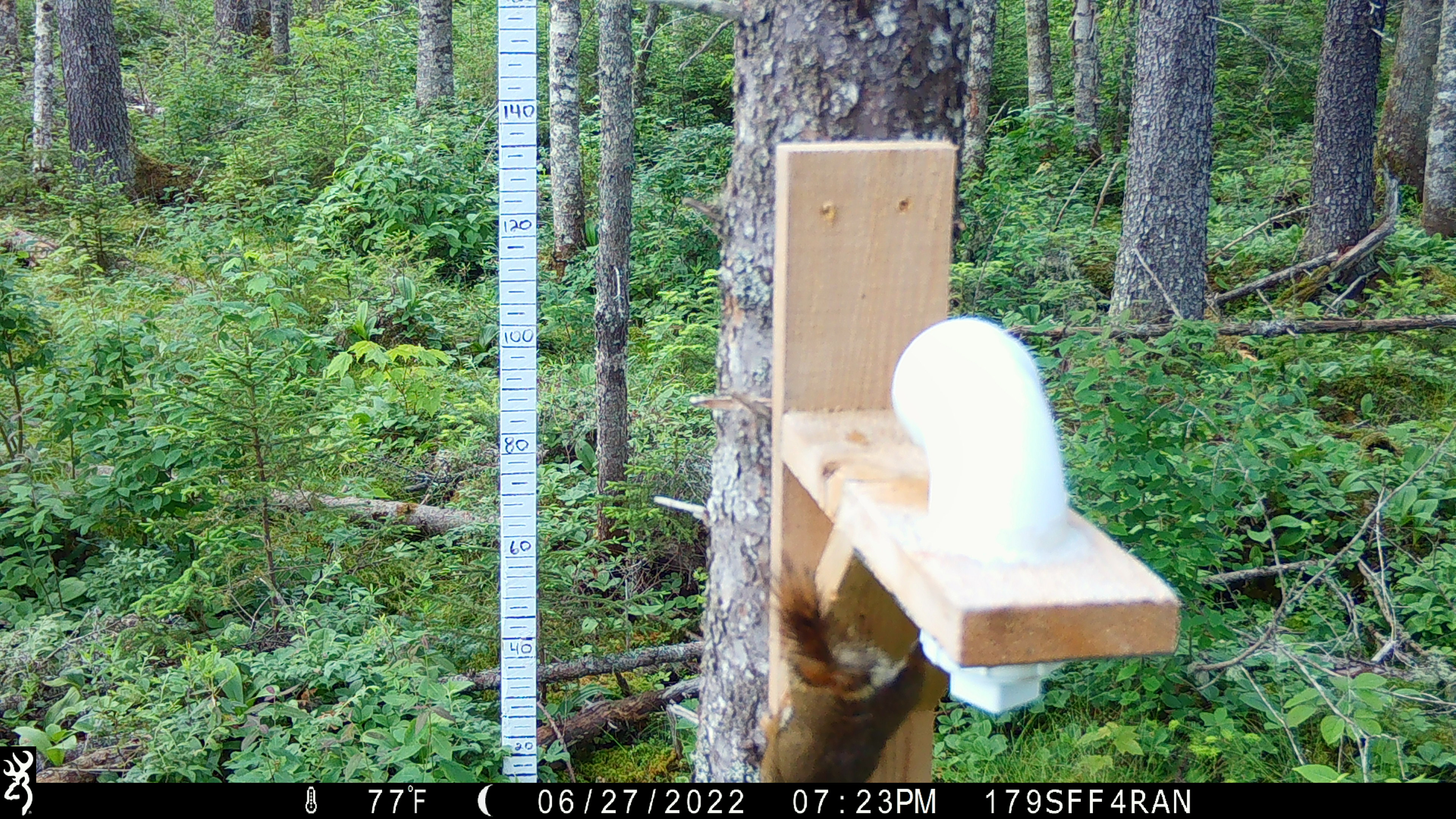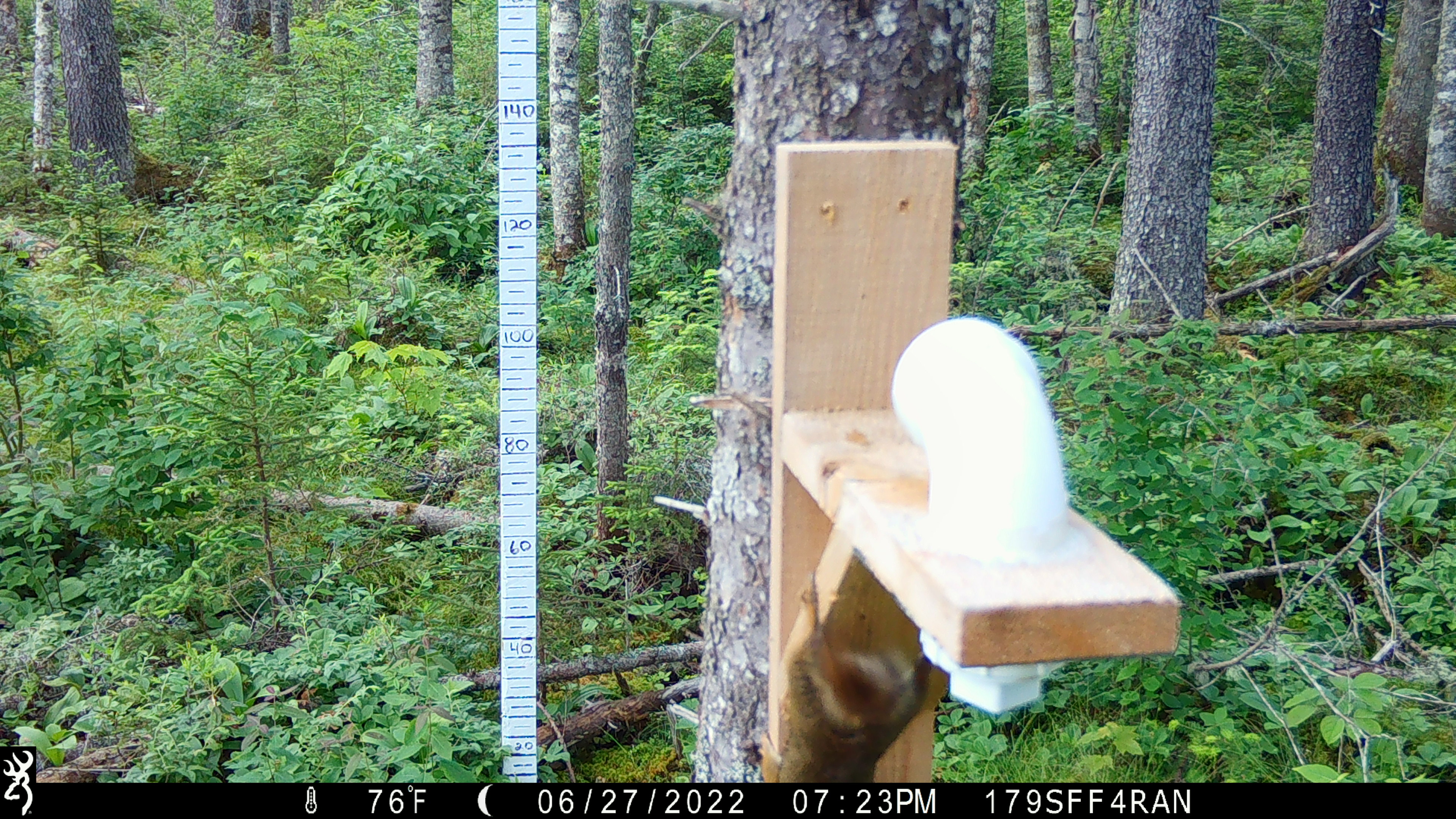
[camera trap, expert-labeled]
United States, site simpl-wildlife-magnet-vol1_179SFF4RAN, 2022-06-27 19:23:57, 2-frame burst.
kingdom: Animalia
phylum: Chordata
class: Mammalia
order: Rodentia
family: Sciuridae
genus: Tamiasciurus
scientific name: Tamiasciurus hudsonicus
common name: red squirrel